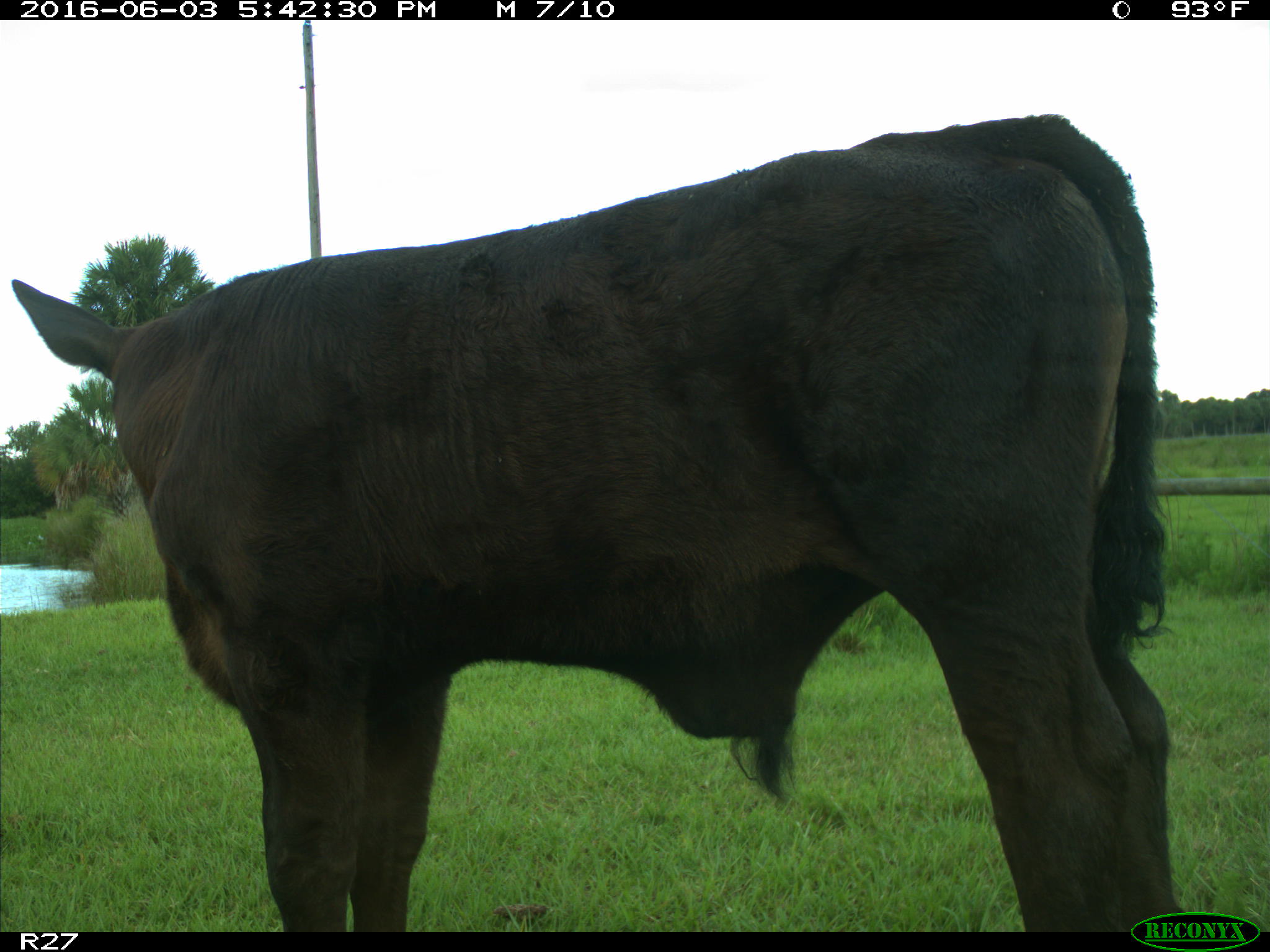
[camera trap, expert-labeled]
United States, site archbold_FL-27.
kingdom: Animalia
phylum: Chordata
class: Mammalia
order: Artiodactyla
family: Bovidae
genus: Bos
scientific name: Bos taurus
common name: domestic cow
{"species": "Bos taurus (domestic cow)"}